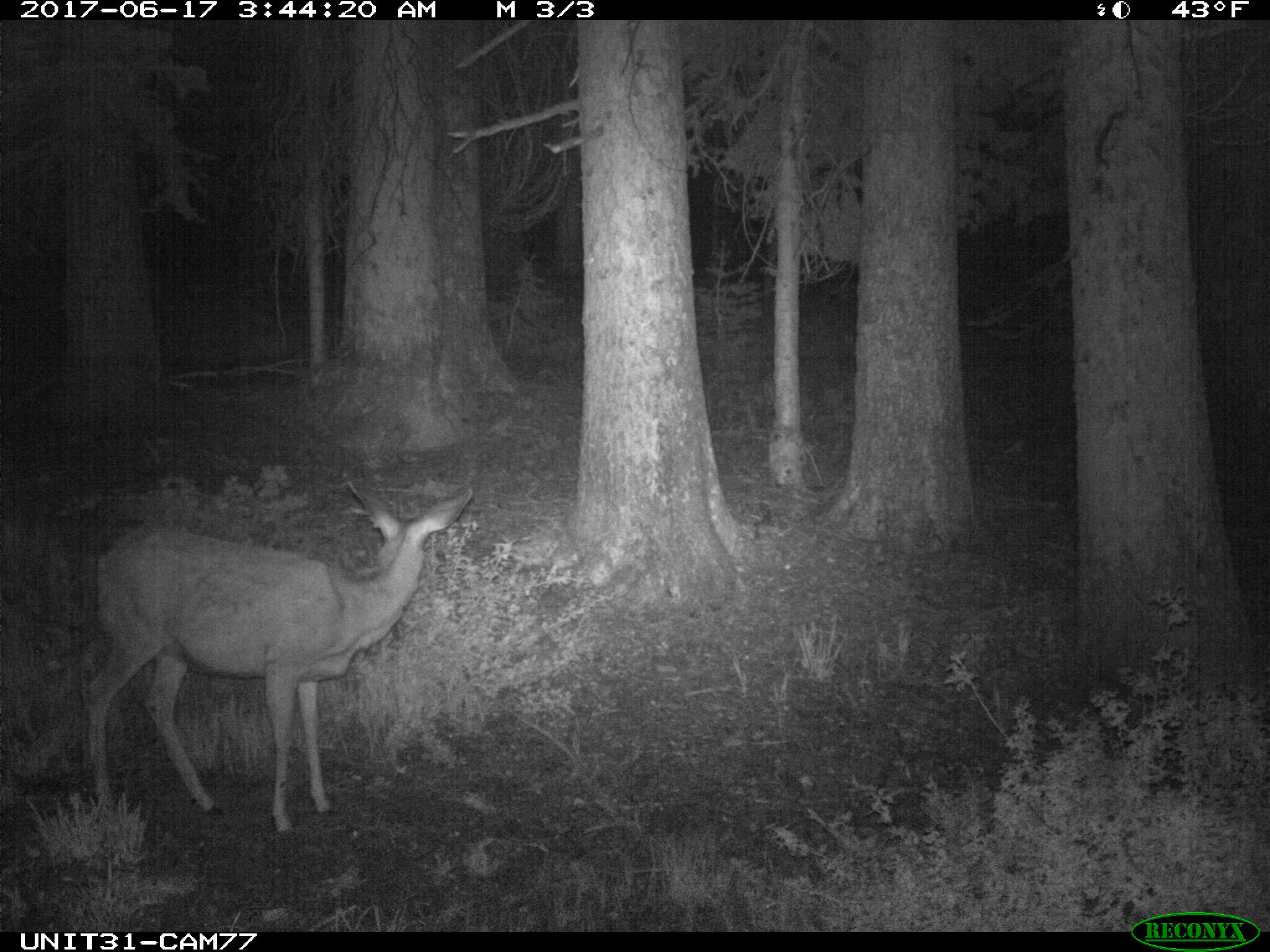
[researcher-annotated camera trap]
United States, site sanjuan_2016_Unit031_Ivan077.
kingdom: Animalia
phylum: Chordata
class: Mammalia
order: Artiodactyla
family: Cervidae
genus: Odocoileus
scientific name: Odocoileus hemionus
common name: mule deer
Odocoileus hemionus (mule deer).